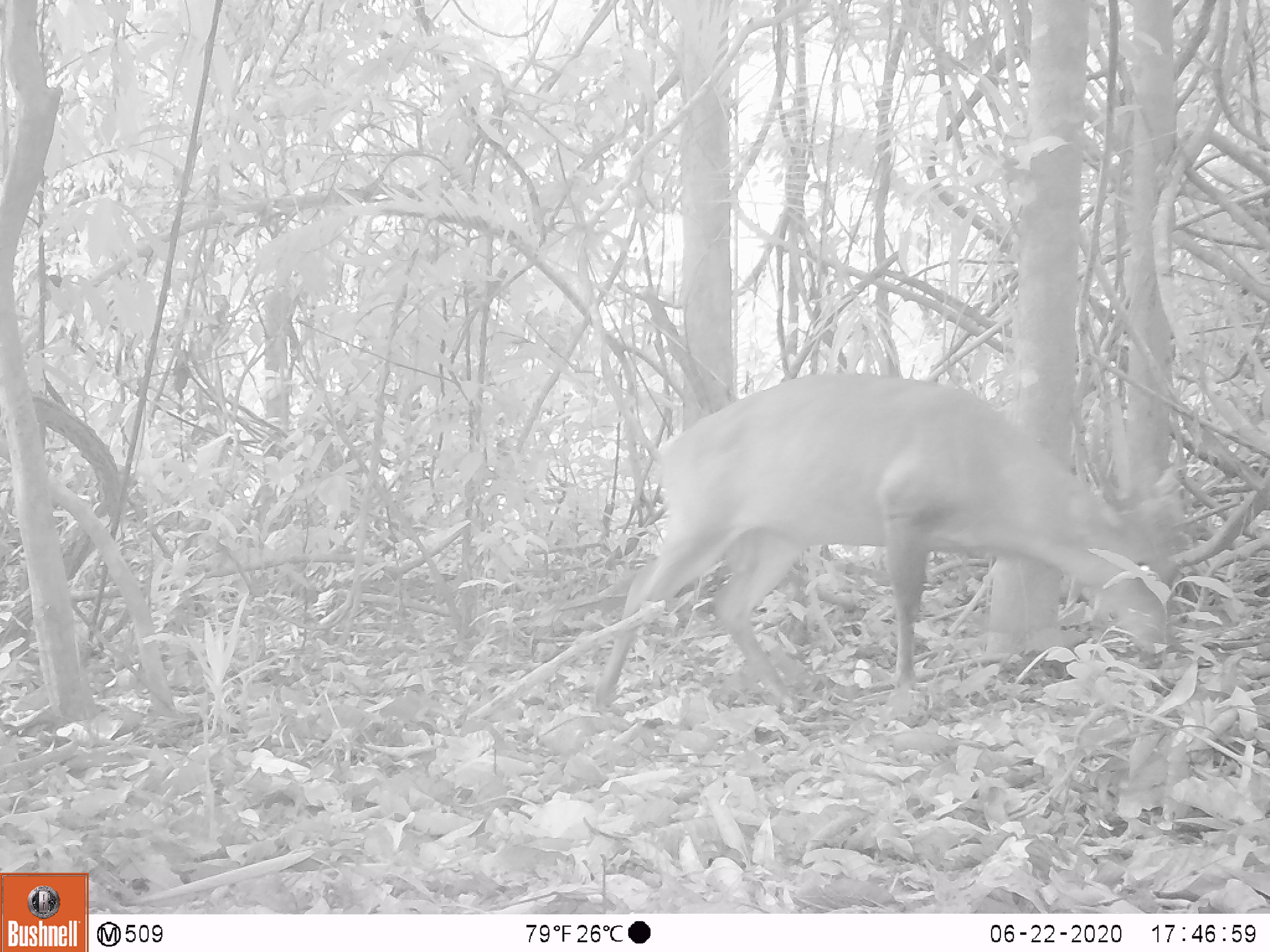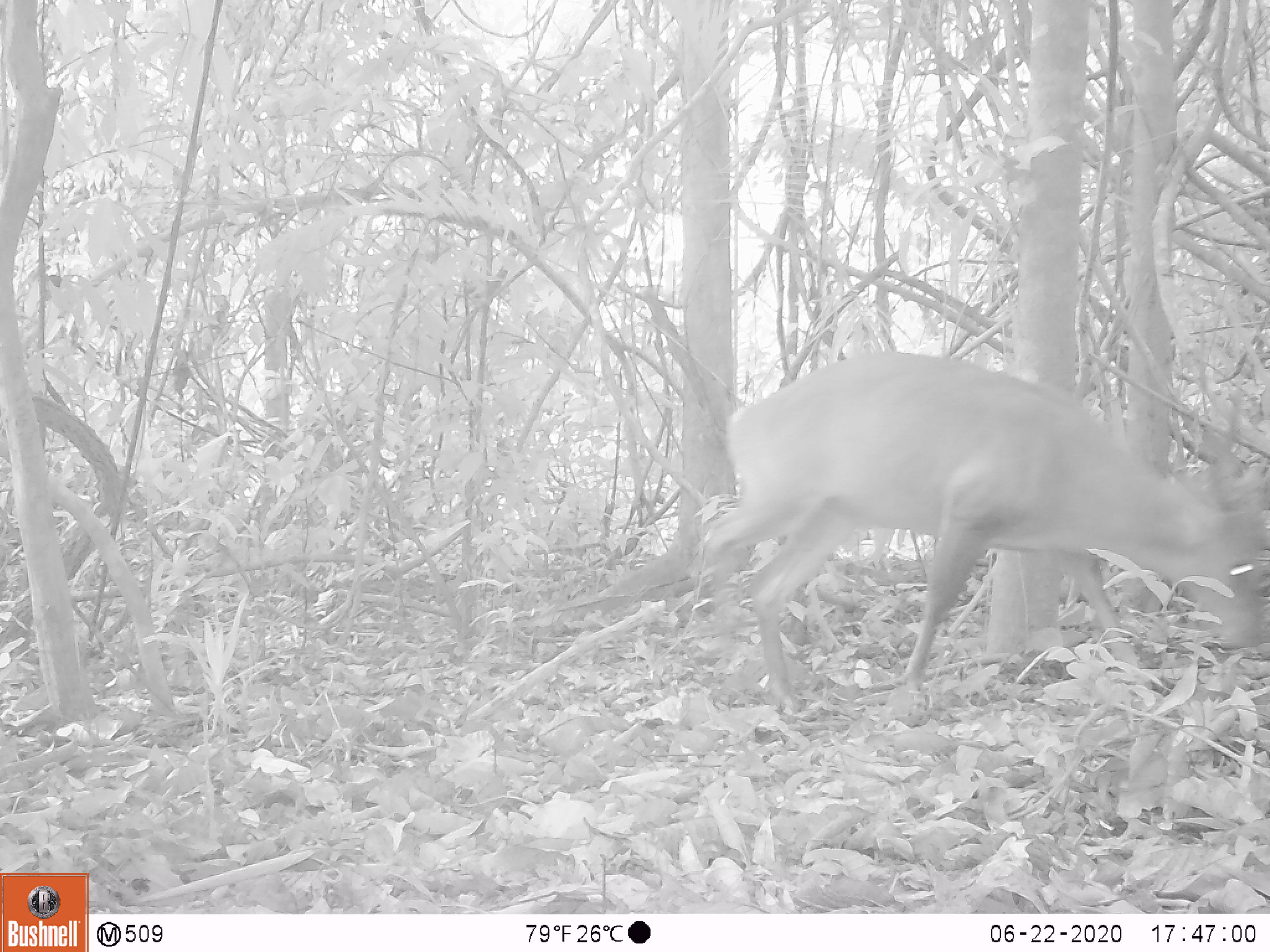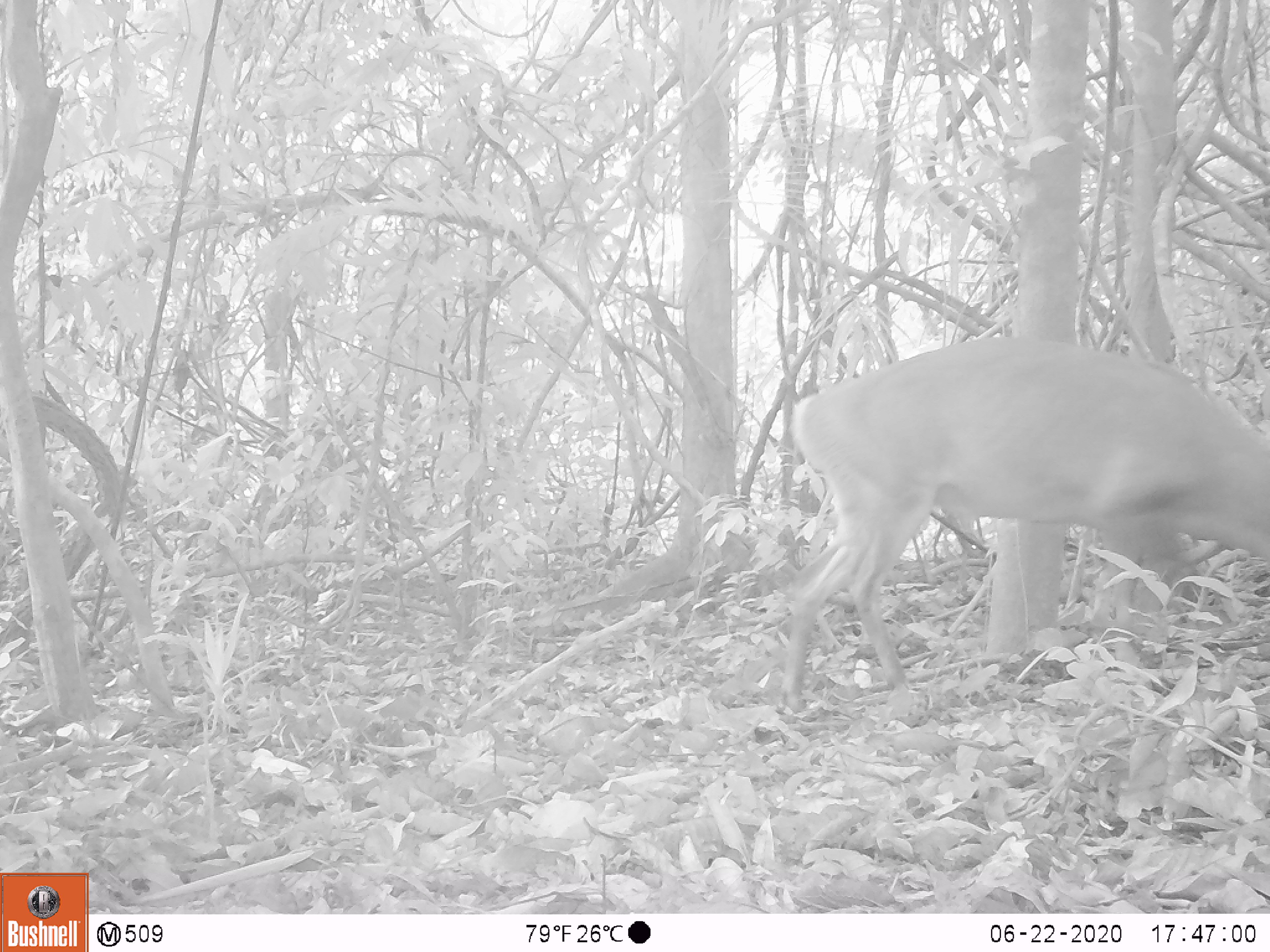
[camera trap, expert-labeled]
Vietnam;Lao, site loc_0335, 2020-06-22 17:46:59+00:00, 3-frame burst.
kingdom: Animalia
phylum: Chordata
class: Mammalia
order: Artiodactyla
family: Cervidae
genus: Muntiacus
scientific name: Muntiacus vuquangensis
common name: large-antlered muntjac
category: large antlered muntjac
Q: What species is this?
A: Large antlered muntjac (large-antlered muntjac) (Muntiacus vuquangensis).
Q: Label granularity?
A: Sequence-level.